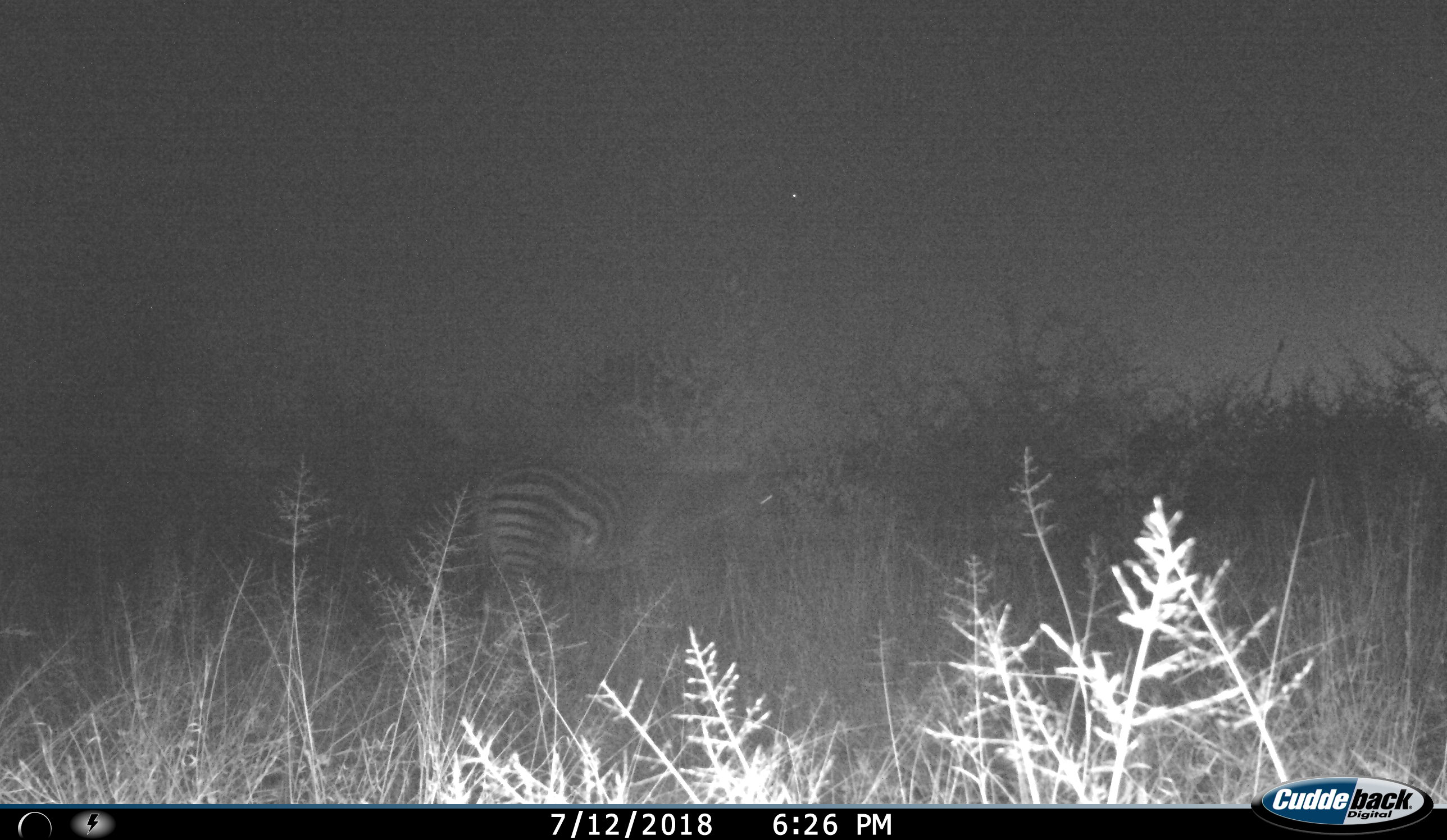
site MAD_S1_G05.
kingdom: Animalia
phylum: Chordata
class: Mammalia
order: Perissodactyla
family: Equidae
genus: Equus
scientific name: Equus quagga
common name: plains zebra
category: zebraplains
Zebraplains (plains zebra) (Equus quagga), count 1. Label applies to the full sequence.